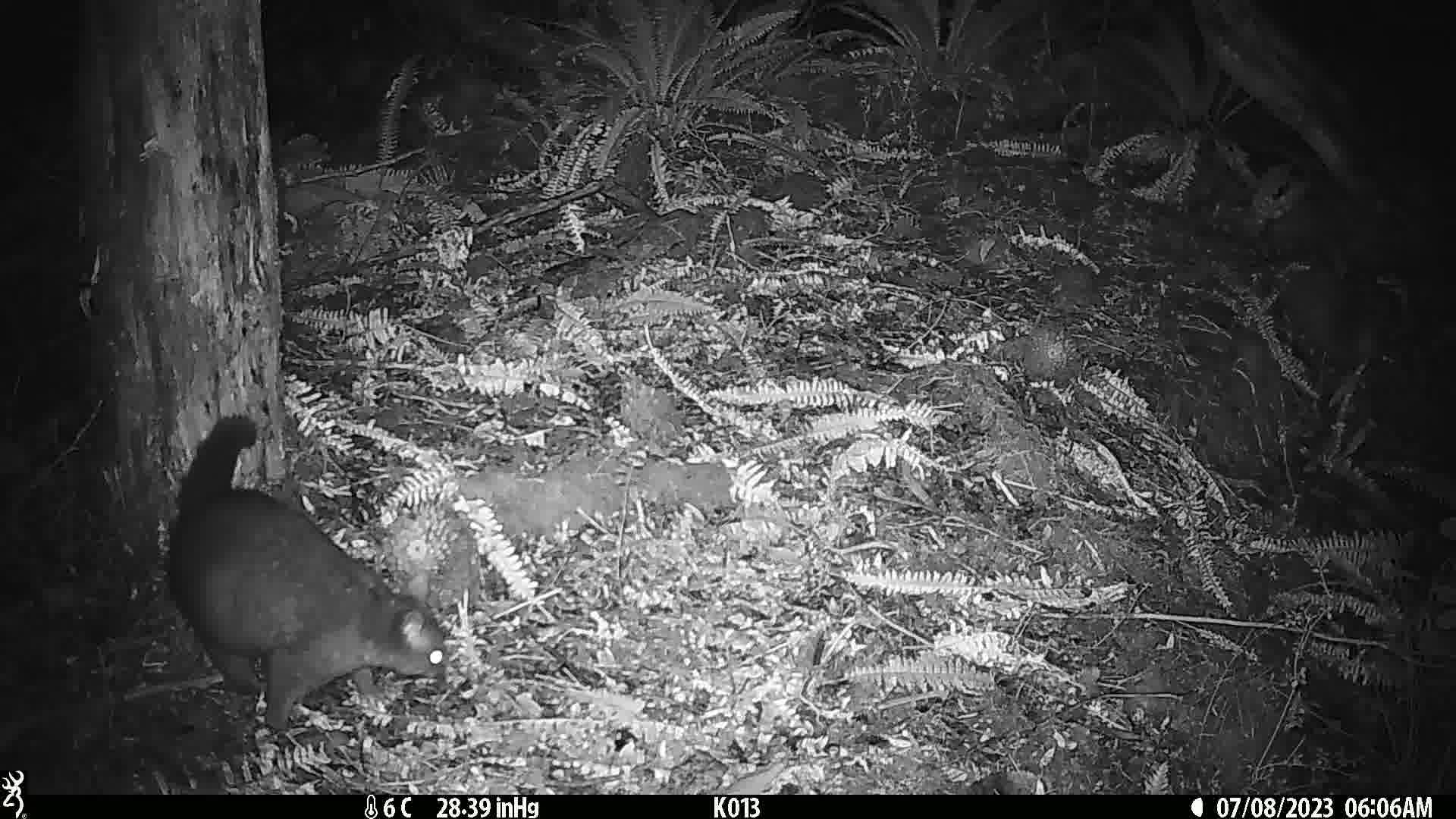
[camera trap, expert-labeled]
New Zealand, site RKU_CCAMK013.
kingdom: Animalia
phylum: Chordata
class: Mammalia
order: Diprotodontia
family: Phalangeridae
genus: Trichosurus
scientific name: Trichosurus vulpecula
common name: common brushtail possum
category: possum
Possum (common brushtail possum) (Trichosurus vulpecula).